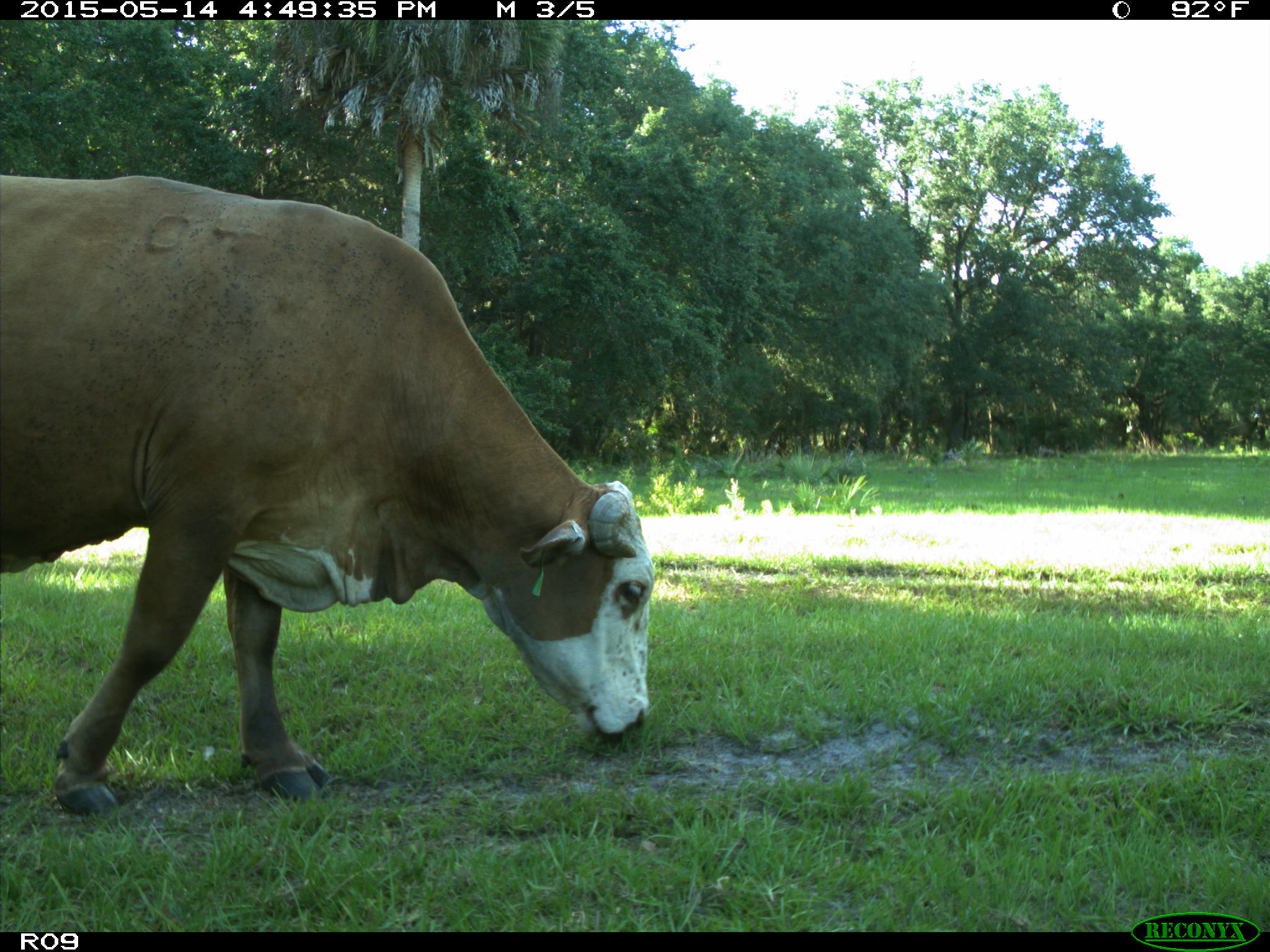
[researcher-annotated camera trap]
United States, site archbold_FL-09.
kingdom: Animalia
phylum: Chordata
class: Mammalia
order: Artiodactyla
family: Bovidae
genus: Bos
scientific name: Bos taurus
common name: domestic cow